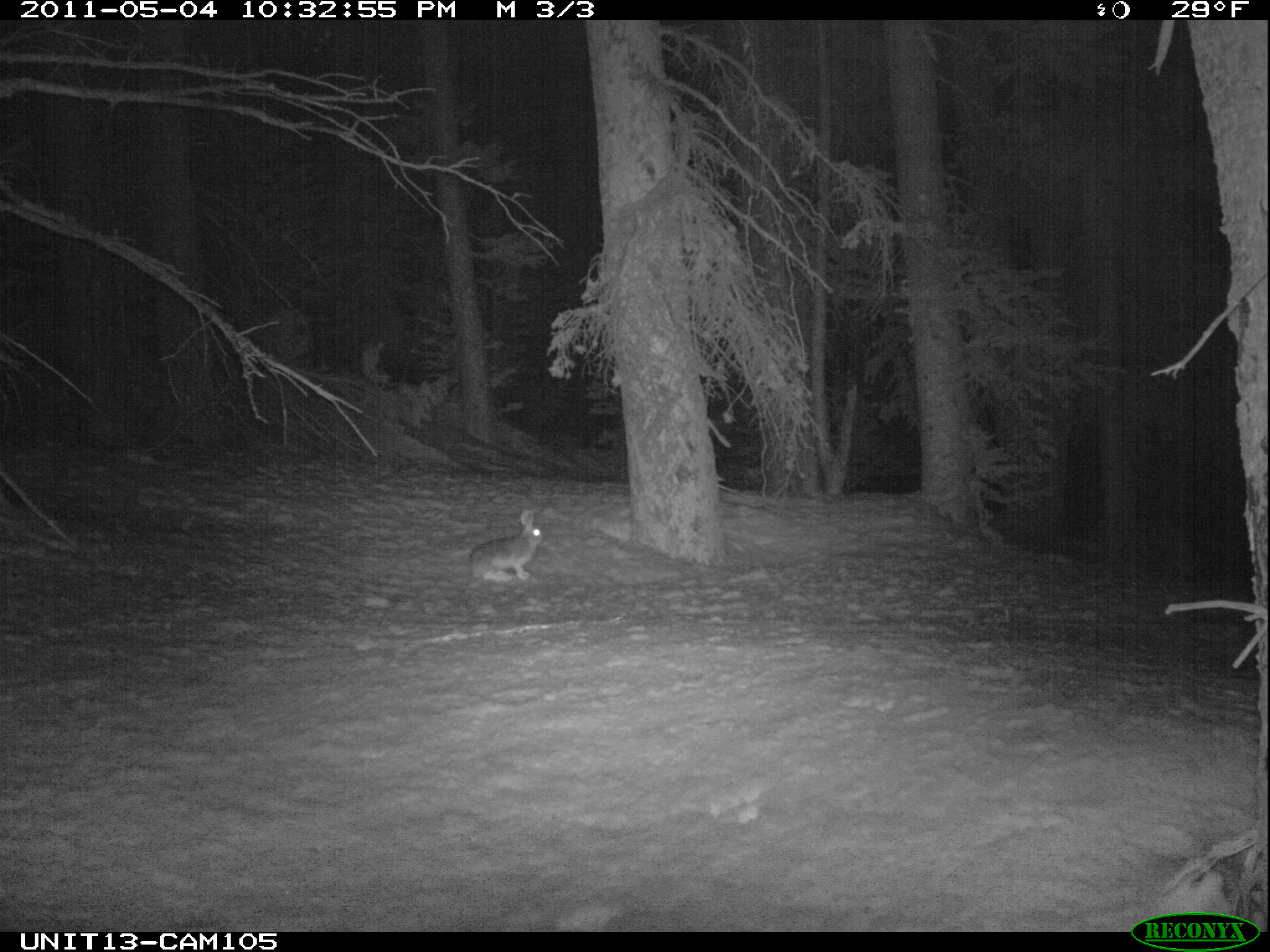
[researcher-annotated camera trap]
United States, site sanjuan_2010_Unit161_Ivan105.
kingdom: Animalia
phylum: Chordata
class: Mammalia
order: Lagomorpha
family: Leporidae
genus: Lepus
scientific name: Lepus americanus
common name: snowshoe hare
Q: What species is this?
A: Lepus americanus (snowshoe hare).